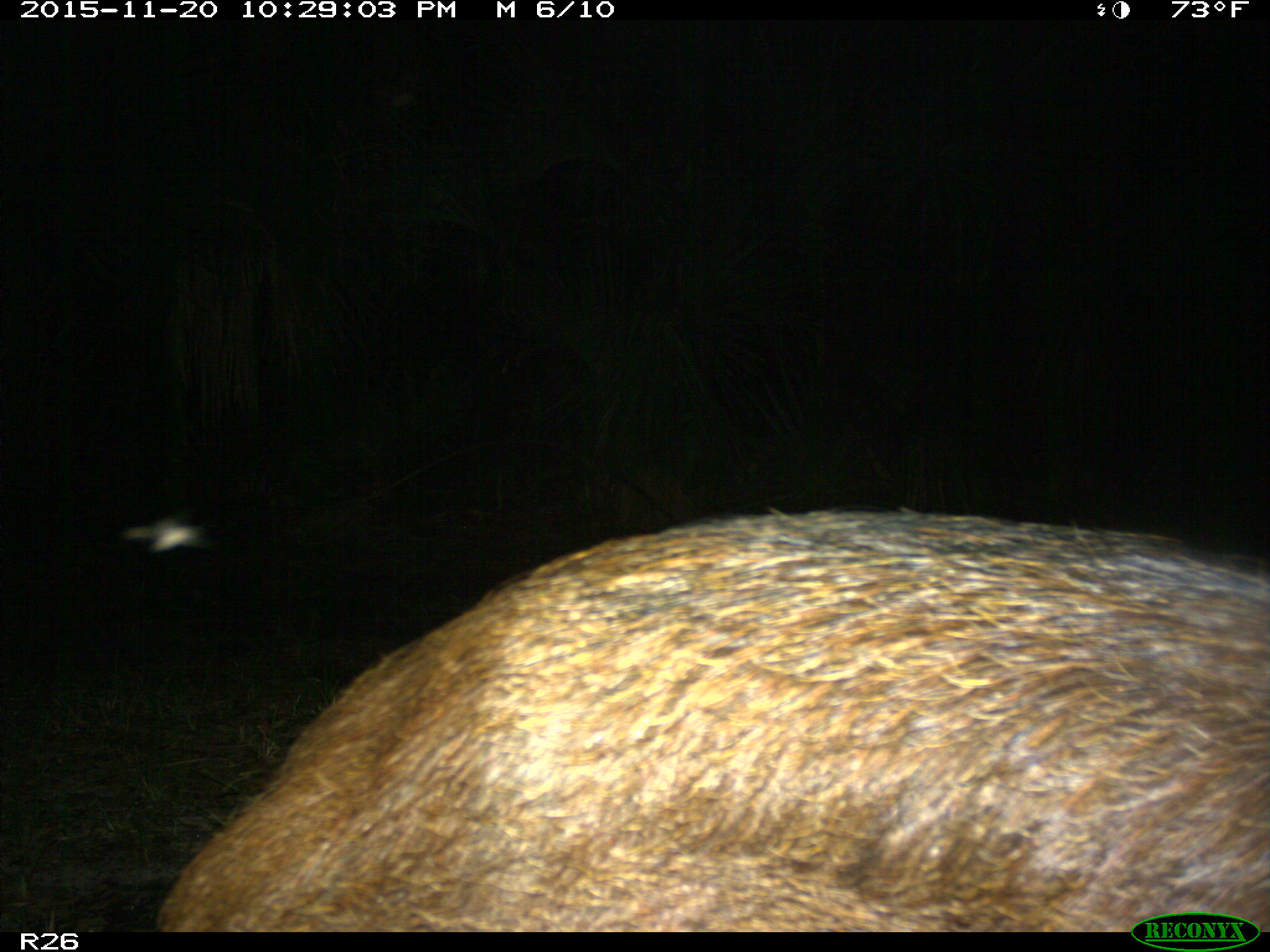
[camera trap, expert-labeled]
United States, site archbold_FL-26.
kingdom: Animalia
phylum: Chordata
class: Mammalia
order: Artiodactyla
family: Suidae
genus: Sus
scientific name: Sus scrofa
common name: wild boar